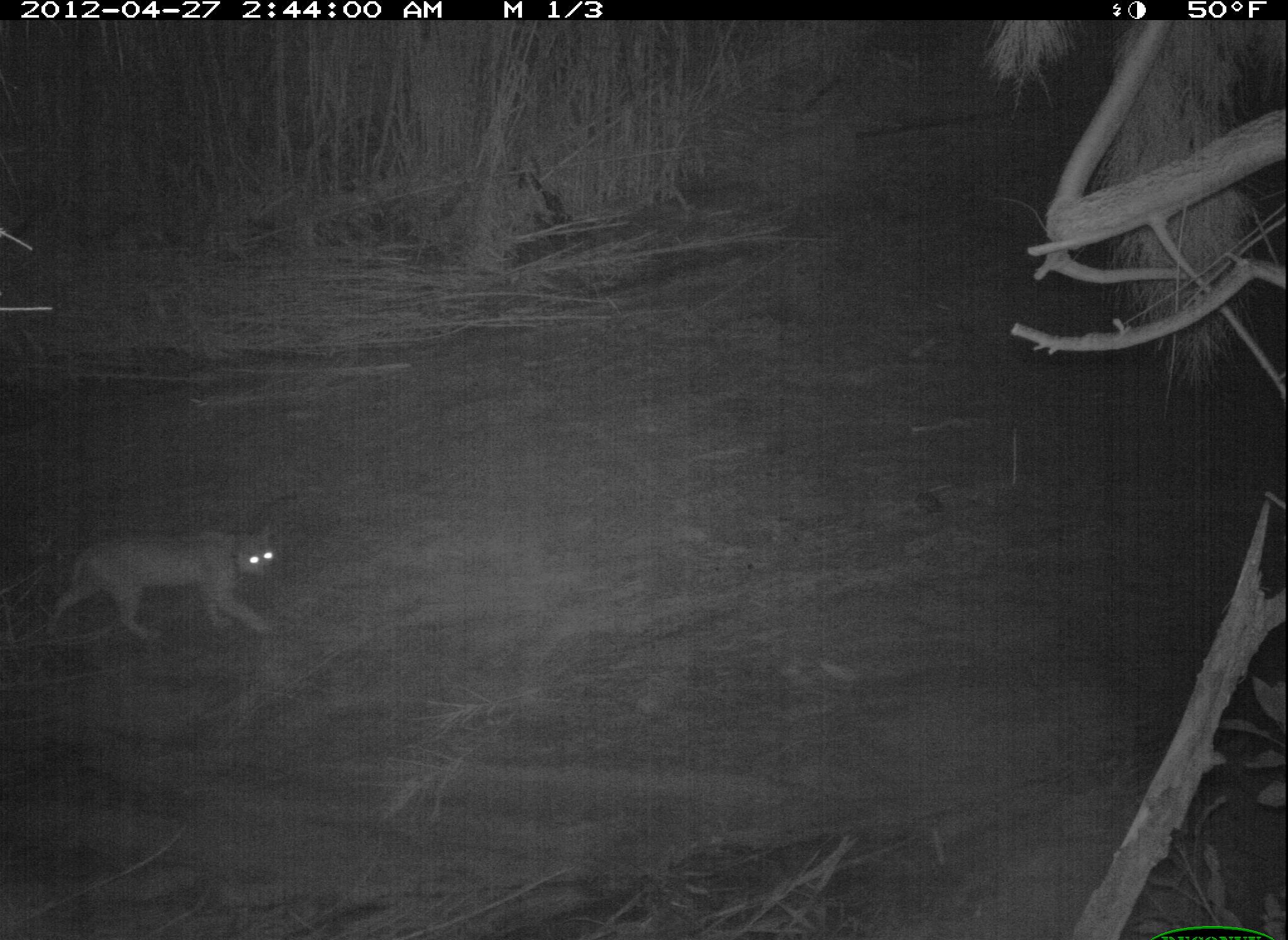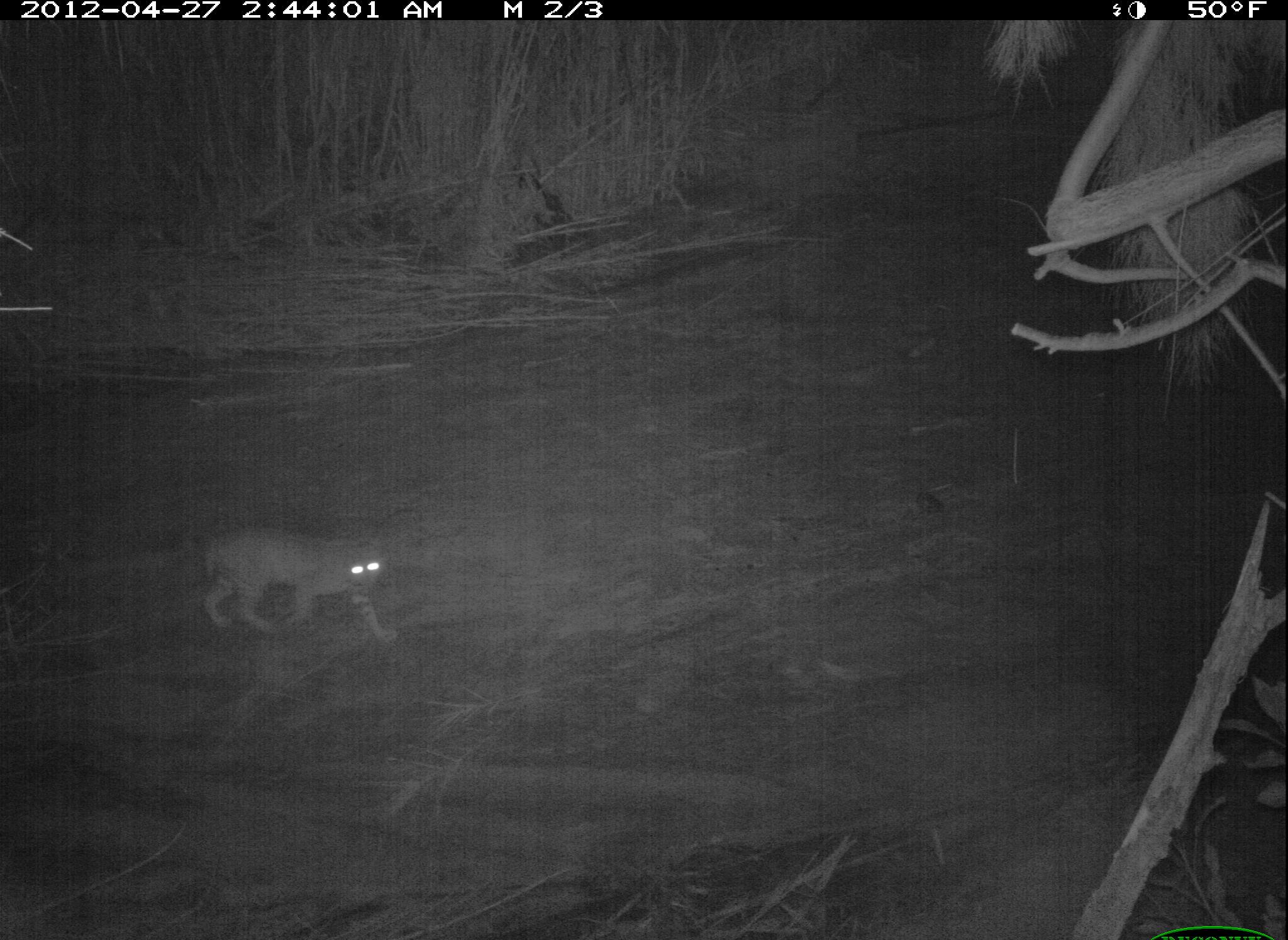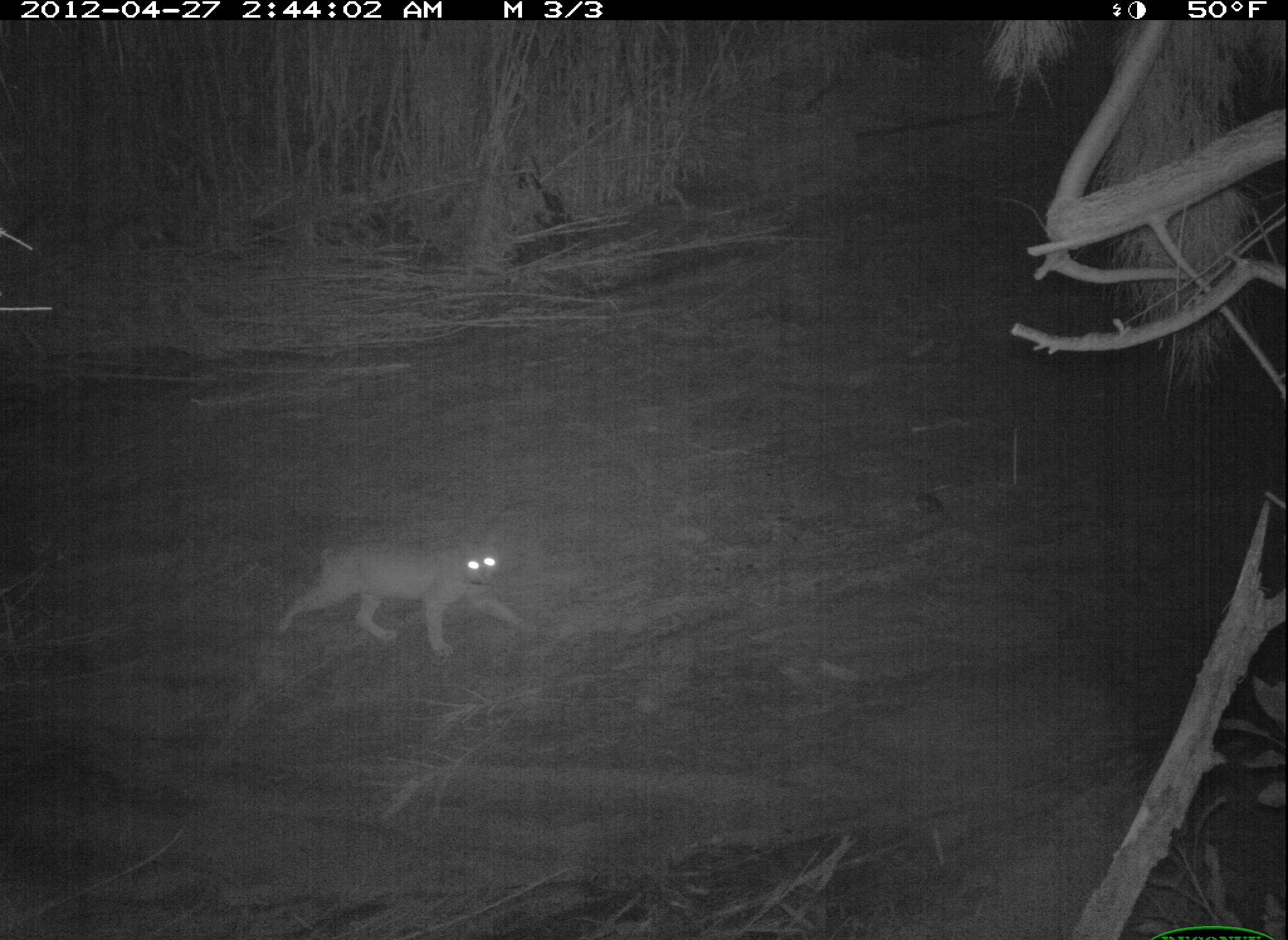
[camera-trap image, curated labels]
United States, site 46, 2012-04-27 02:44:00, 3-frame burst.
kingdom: Animalia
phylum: Chordata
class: Mammalia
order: Carnivora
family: Felidae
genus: Lynx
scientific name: Lynx rufus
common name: bobcat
Bobcat (Lynx rufus).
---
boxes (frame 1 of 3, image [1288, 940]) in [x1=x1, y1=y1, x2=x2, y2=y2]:
bobcat: [x1=37, y1=503, x2=296, y2=664]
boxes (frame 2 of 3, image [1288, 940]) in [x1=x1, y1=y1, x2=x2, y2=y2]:
bobcat: [x1=179, y1=506, x2=435, y2=681]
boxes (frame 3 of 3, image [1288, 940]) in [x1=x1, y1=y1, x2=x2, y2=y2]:
bobcat: [x1=266, y1=507, x2=546, y2=670]